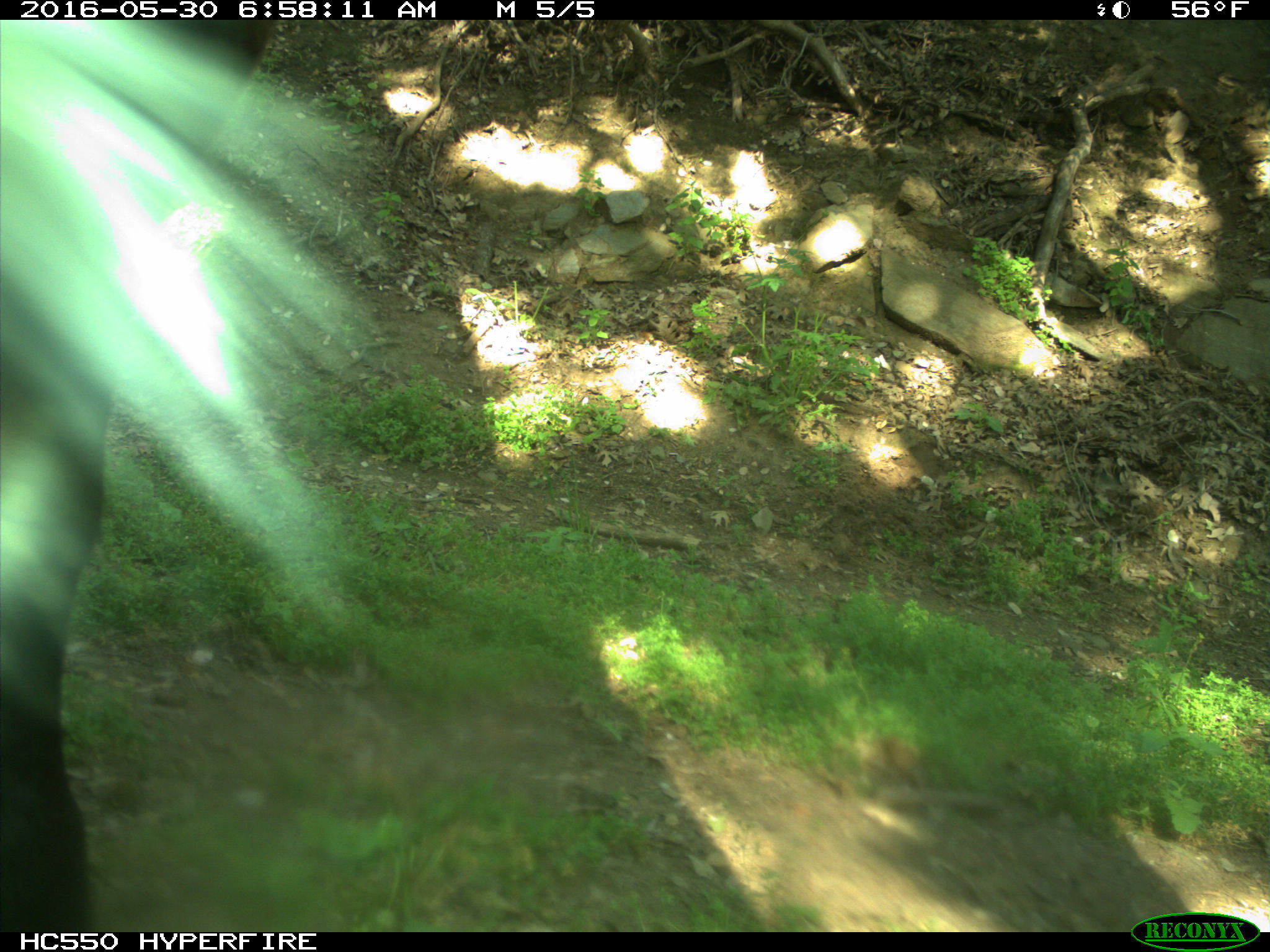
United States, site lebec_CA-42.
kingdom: Animalia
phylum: Chordata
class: Mammalia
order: Artiodactyla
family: Bovidae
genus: Bos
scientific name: Bos taurus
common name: domestic cow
Bos taurus (domestic cow).